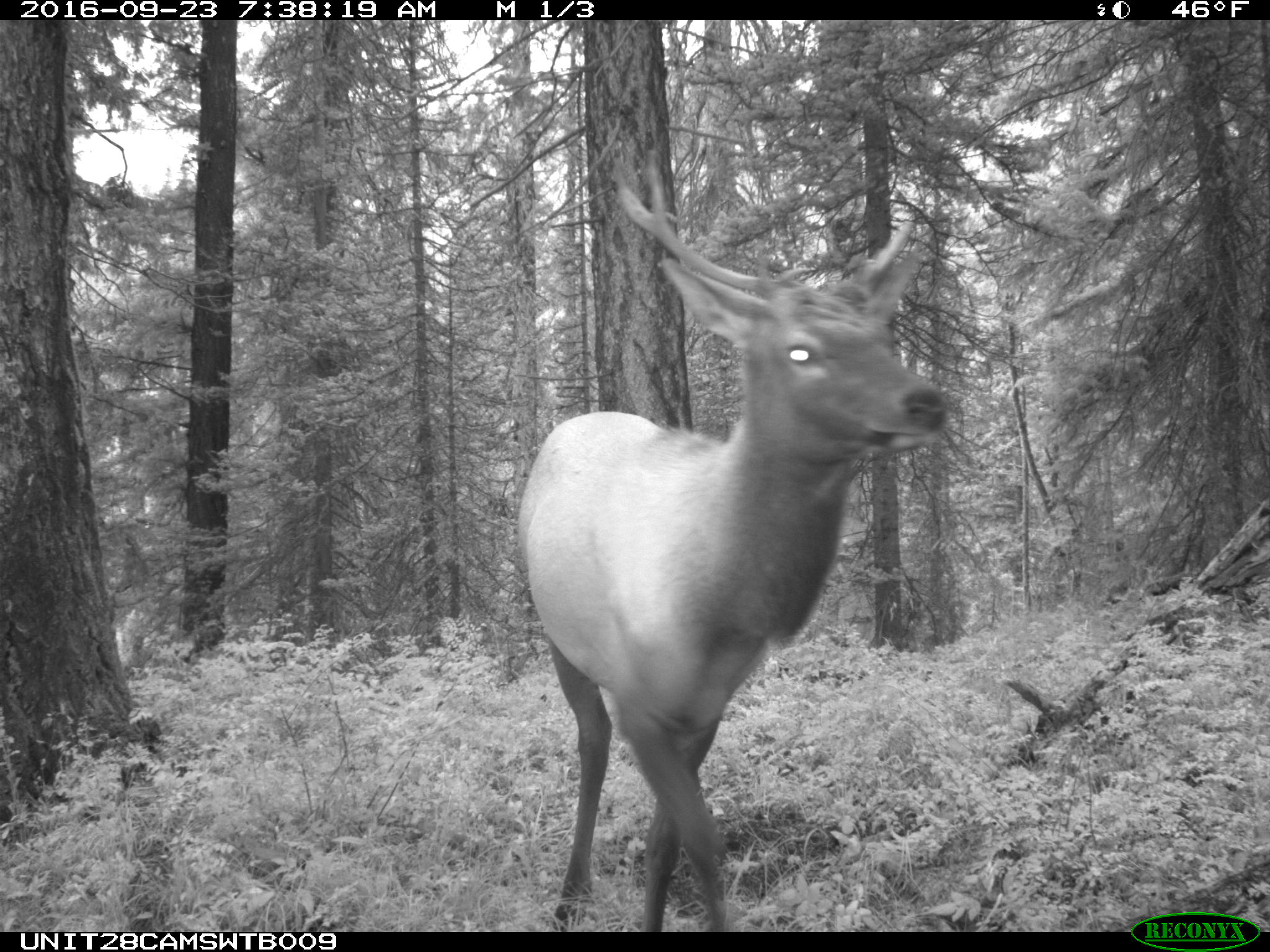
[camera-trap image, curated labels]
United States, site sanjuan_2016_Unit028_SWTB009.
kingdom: Animalia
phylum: Chordata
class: Mammalia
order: Artiodactyla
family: Cervidae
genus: Cervus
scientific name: Cervus elaphus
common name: red deer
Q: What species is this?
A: Cervus elaphus (red deer).